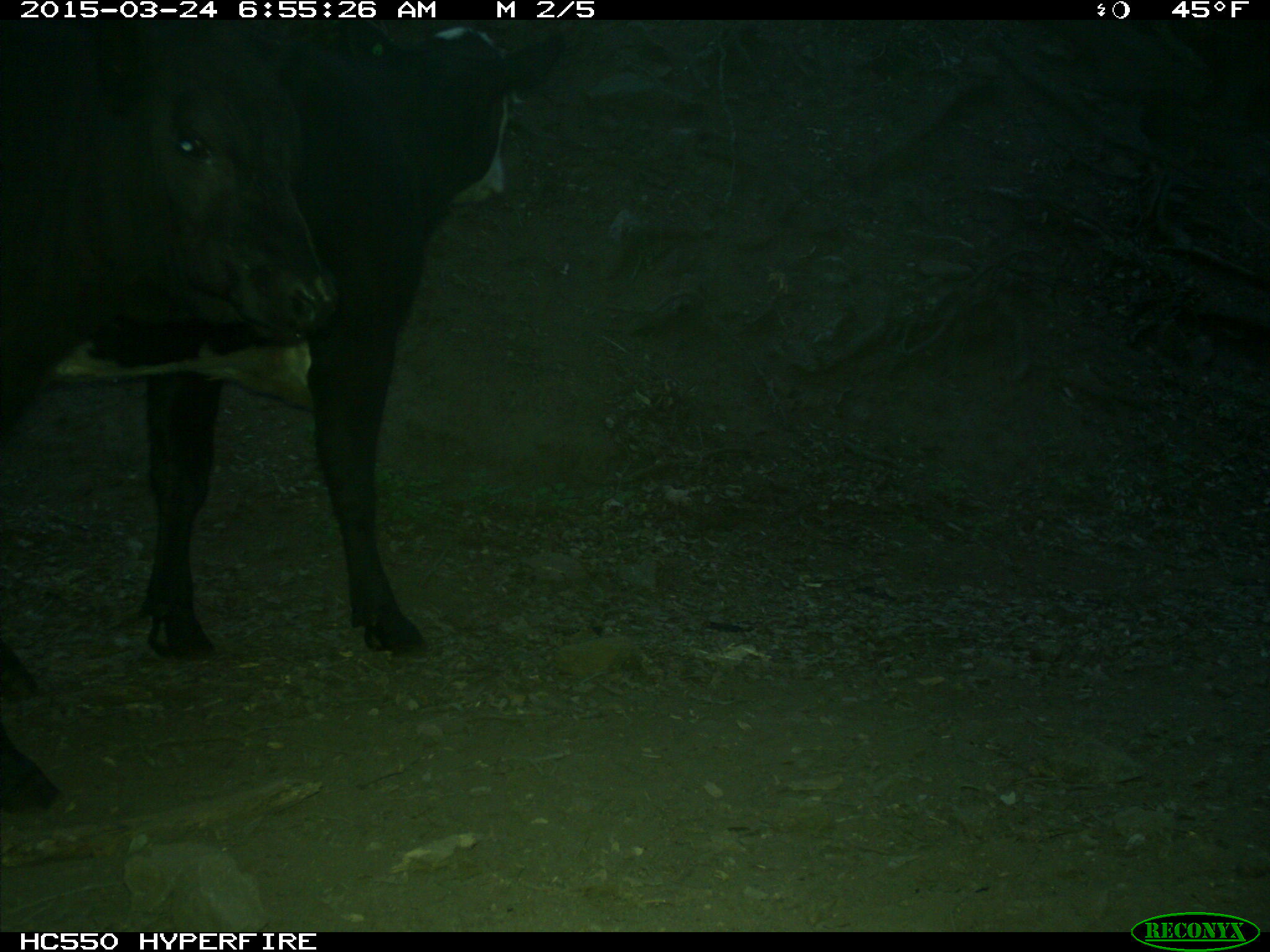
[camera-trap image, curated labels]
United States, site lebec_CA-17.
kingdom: Animalia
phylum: Chordata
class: Mammalia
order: Artiodactyla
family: Bovidae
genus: Bos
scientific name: Bos taurus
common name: domestic cow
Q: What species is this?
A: Bos taurus (domestic cow).